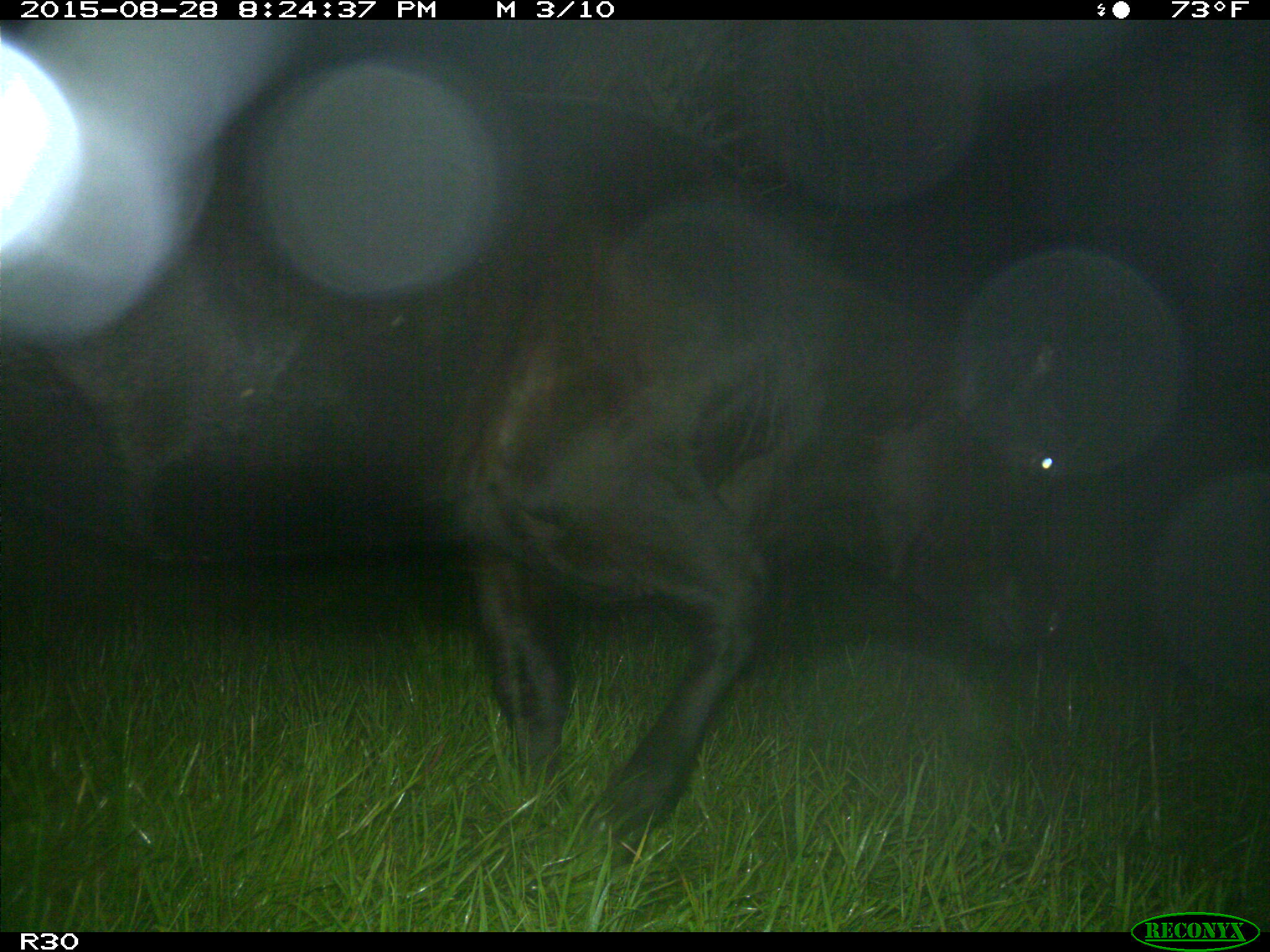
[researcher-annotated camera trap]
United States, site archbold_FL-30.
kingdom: Animalia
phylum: Chordata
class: Mammalia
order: Artiodactyla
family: Bovidae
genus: Bos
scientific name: Bos taurus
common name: domestic cow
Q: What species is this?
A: Bos taurus (domestic cow).